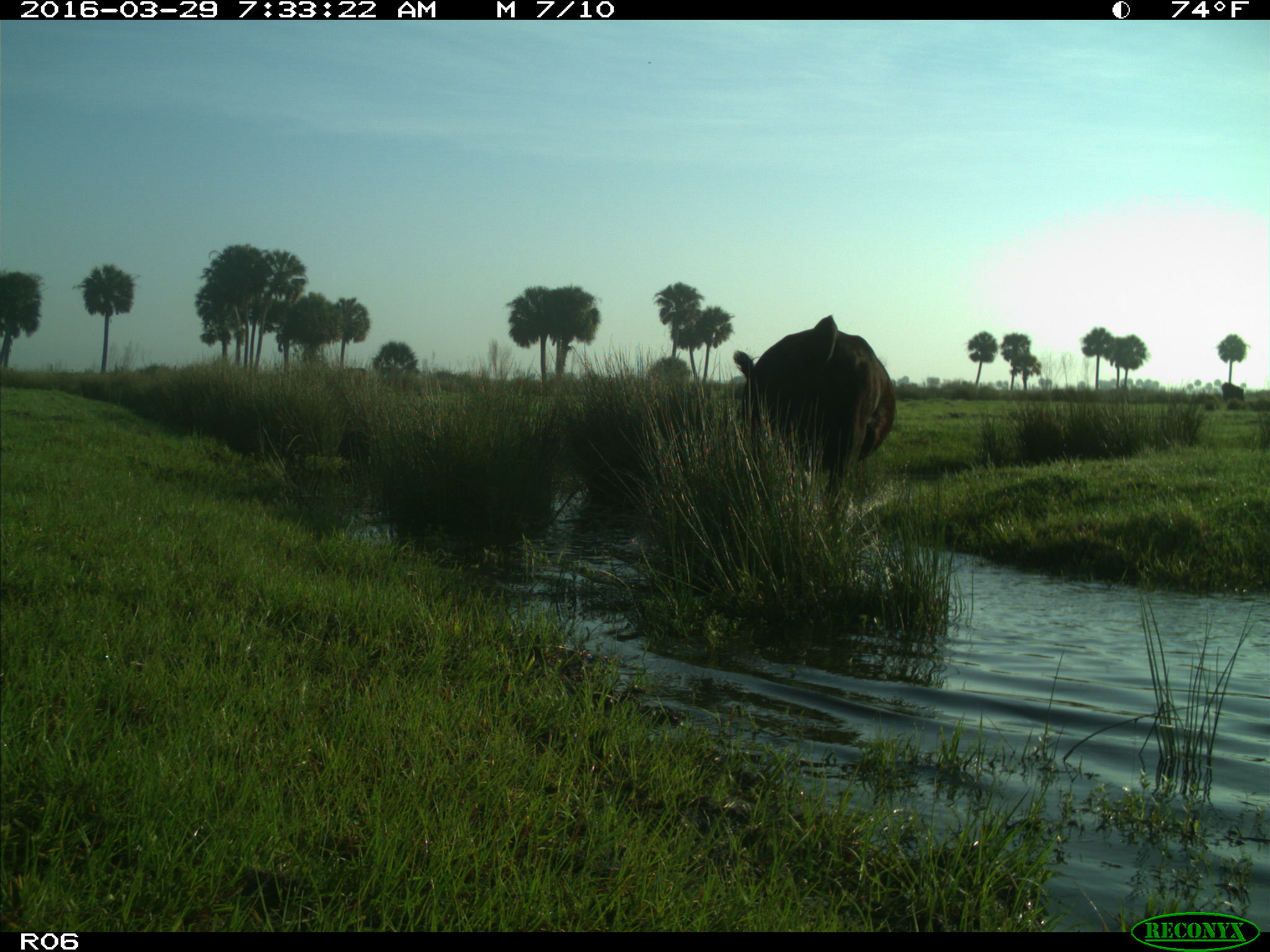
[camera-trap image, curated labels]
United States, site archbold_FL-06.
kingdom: Animalia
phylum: Chordata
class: Mammalia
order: Artiodactyla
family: Bovidae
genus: Bos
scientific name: Bos taurus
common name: domestic cow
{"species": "Bos taurus (domestic cow)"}